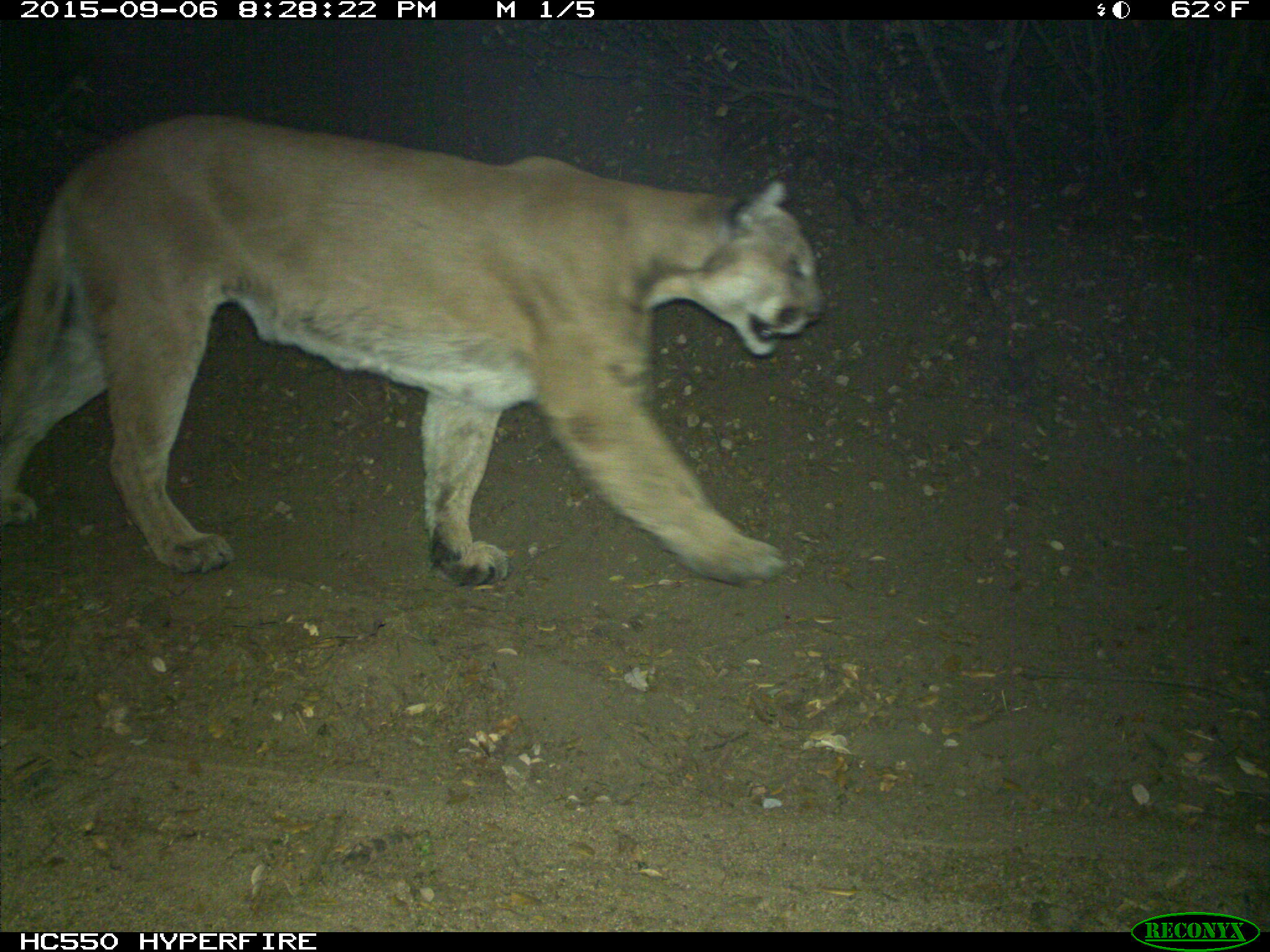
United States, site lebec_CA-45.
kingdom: Animalia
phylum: Chordata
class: Mammalia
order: Carnivora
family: Felidae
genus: Puma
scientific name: Puma concolor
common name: mountain lion